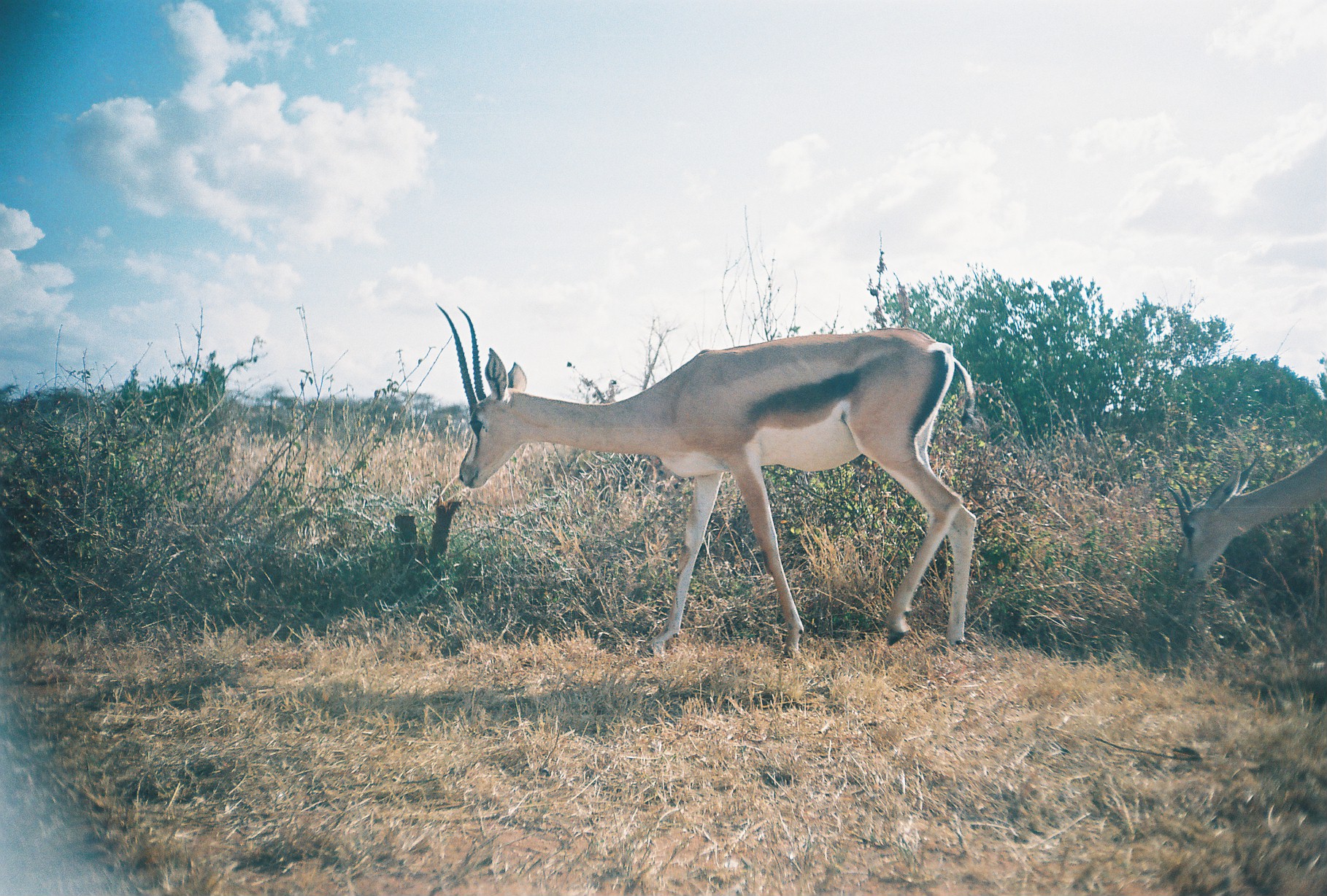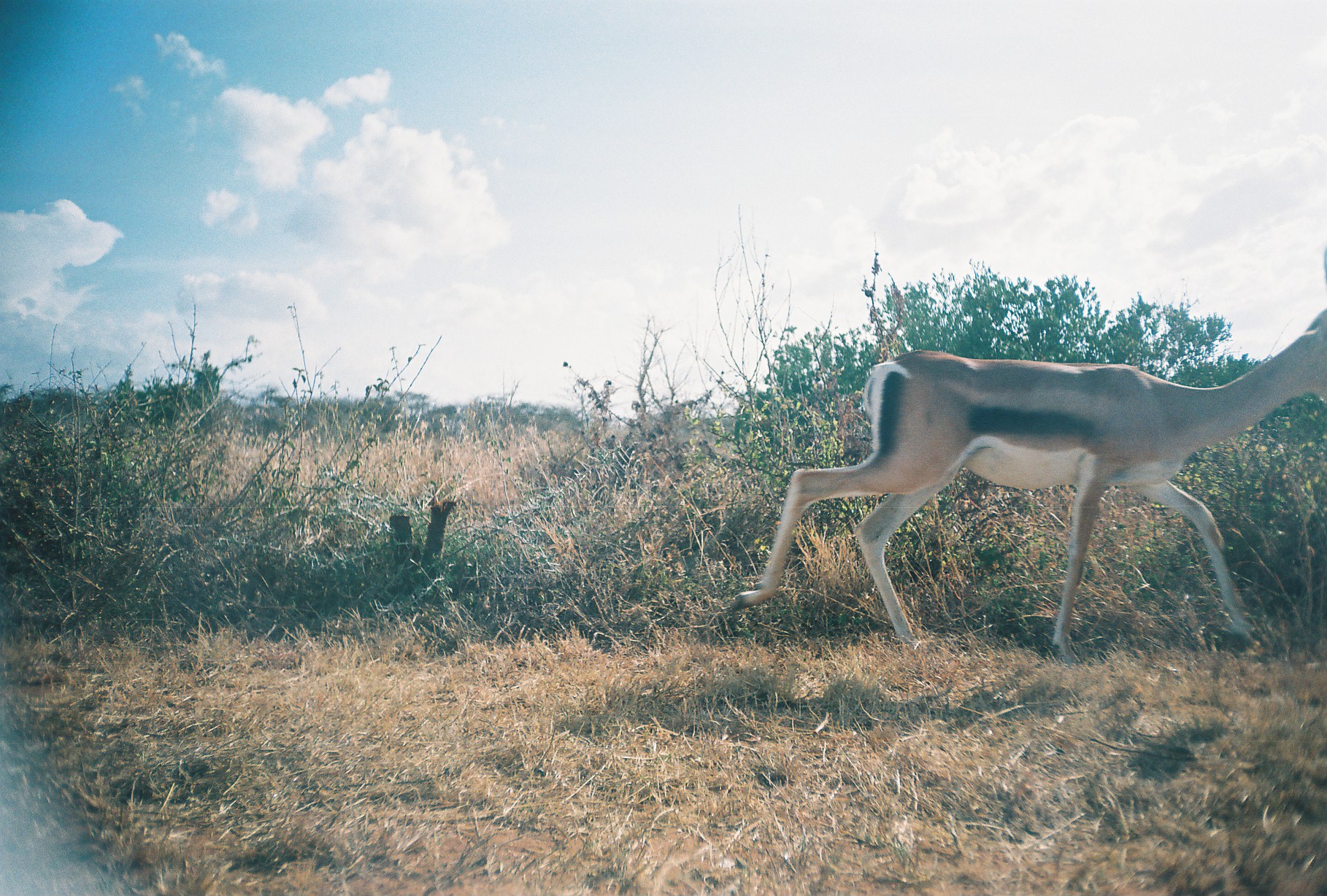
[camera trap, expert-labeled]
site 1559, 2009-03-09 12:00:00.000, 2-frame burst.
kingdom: Animalia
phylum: Chordata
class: Mammalia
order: Artiodactyla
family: Bovidae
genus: Nanger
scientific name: Nanger granti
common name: grant's gazelle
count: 2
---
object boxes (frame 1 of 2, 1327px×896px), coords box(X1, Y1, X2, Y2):
nanger granti: box(433, 299, 976, 670); box(1164, 440, 1327, 585)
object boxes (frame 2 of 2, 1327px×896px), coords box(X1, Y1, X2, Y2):
nanger granti: box(728, 306, 1327, 668)